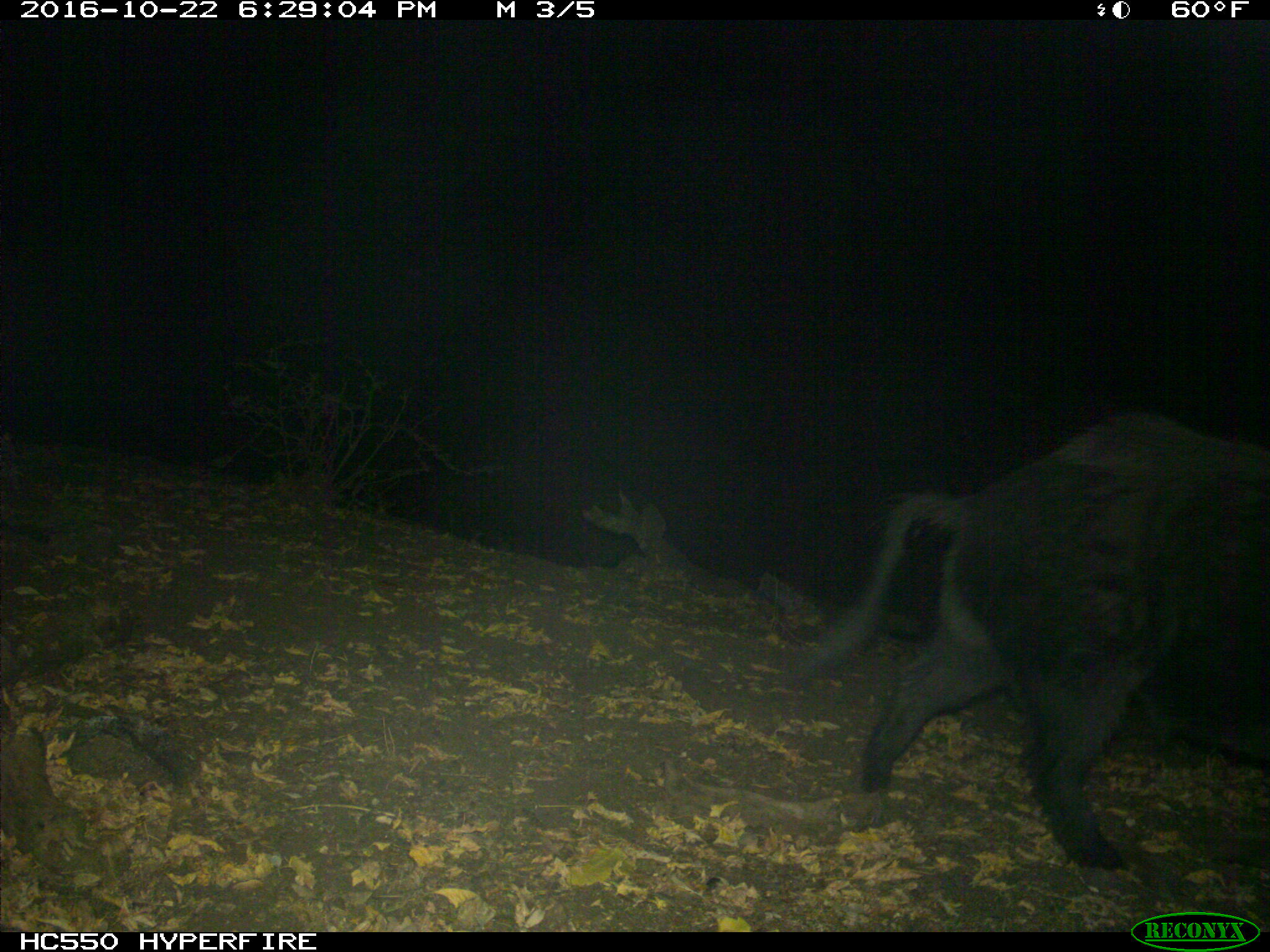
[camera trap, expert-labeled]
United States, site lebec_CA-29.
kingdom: Animalia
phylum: Chordata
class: Mammalia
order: Artiodactyla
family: Suidae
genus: Sus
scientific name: Sus scrofa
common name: wild boar